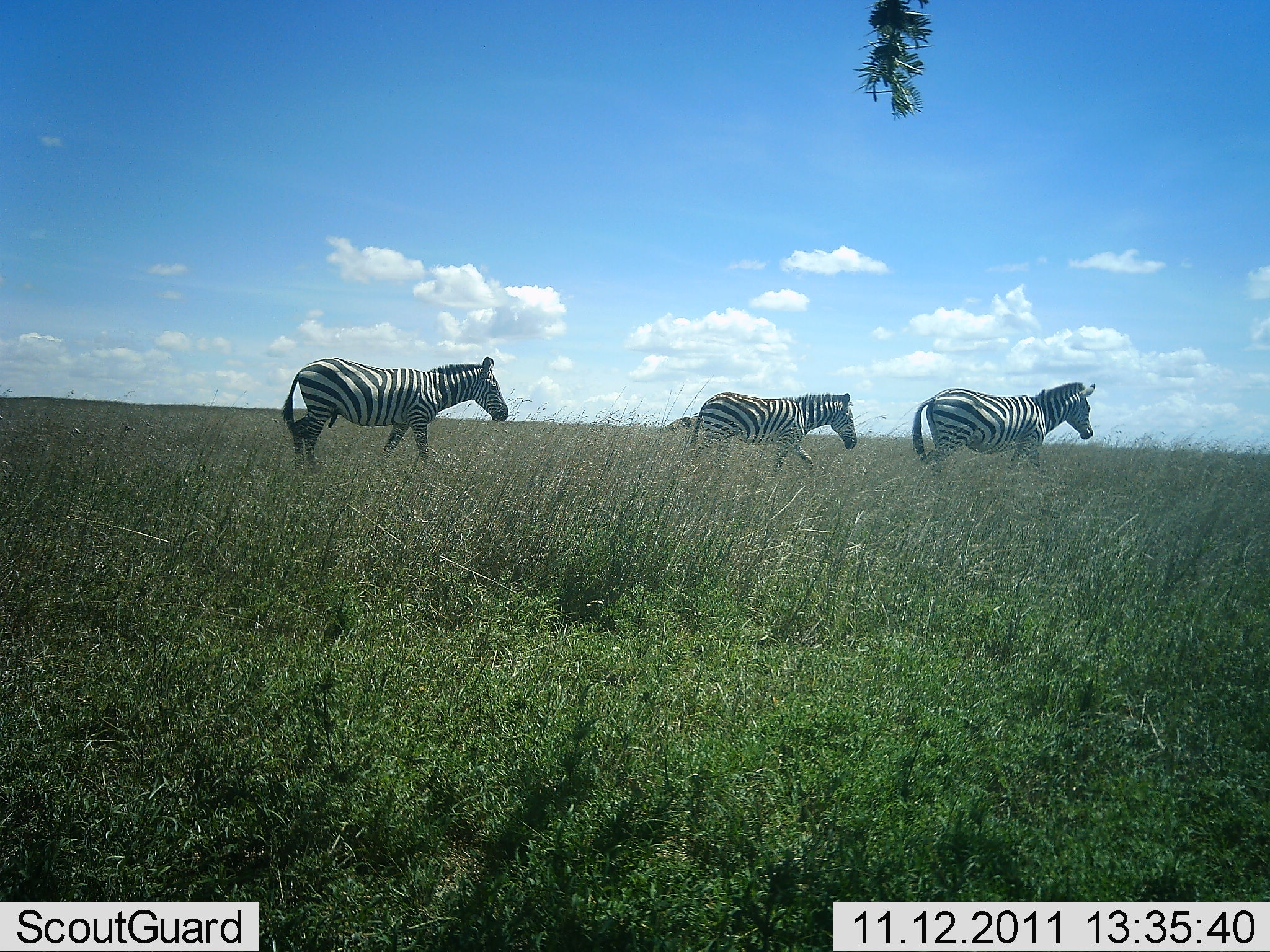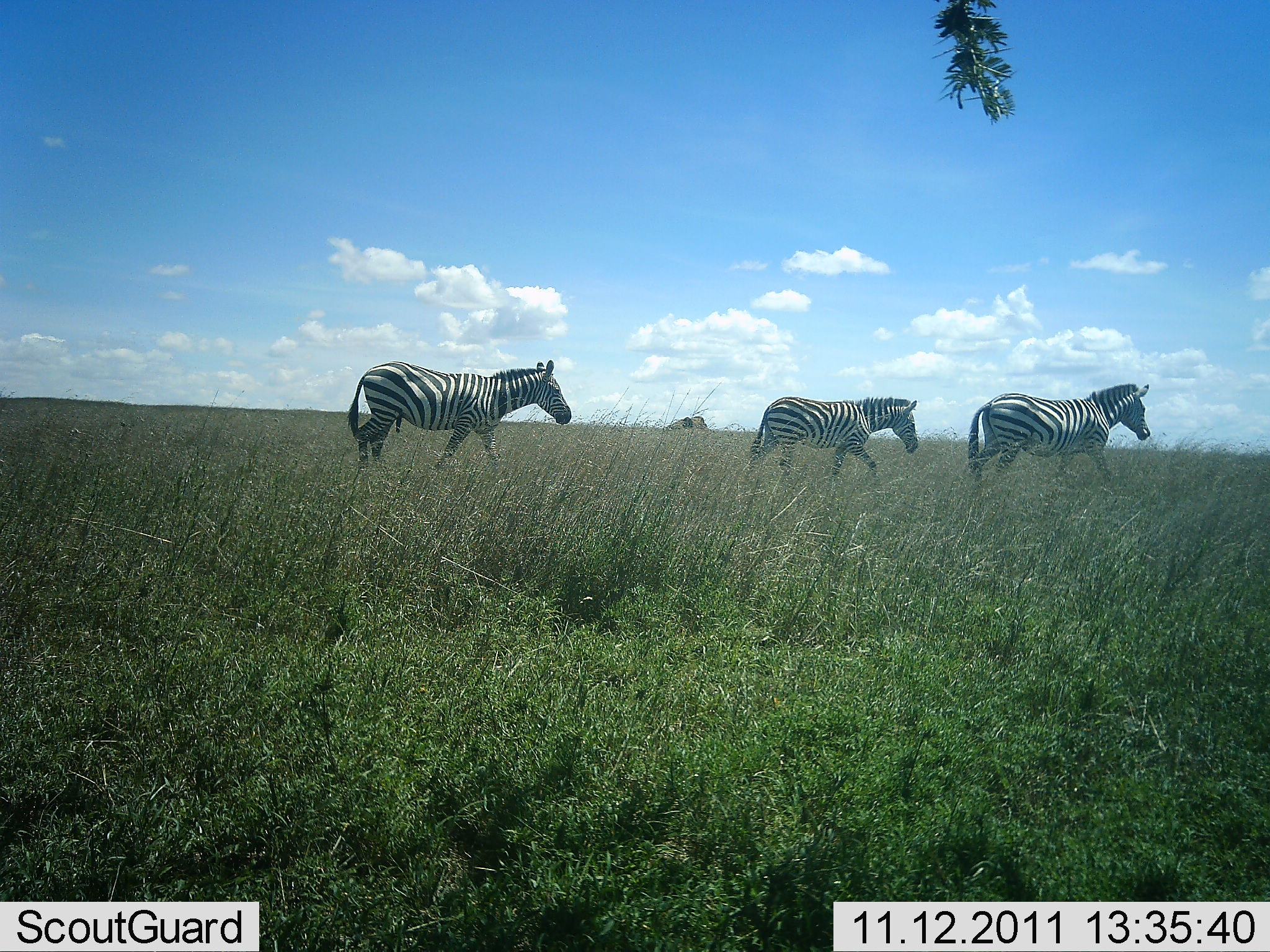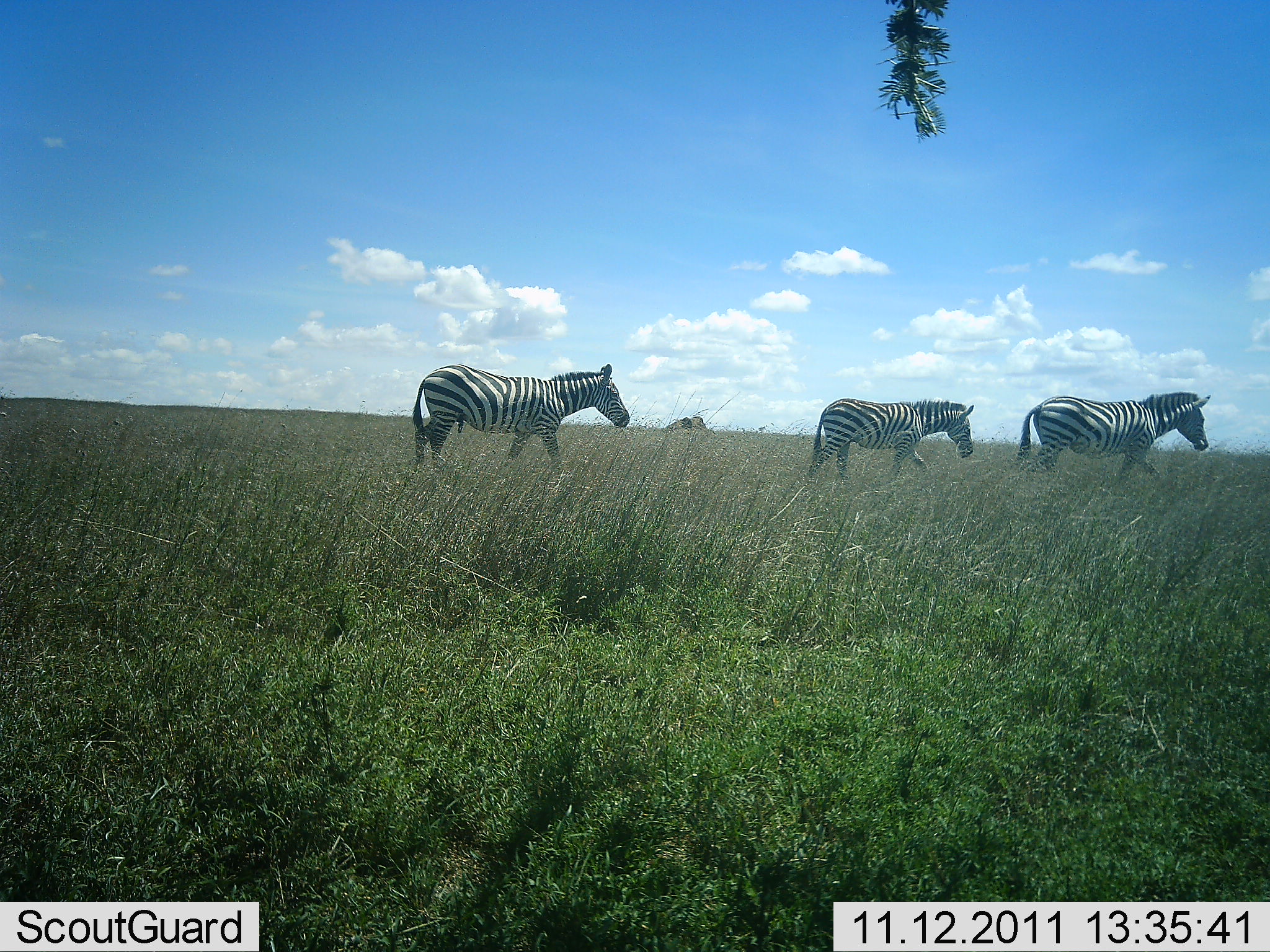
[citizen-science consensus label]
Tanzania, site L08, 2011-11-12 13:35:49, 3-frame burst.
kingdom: Animalia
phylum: Chordata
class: Mammalia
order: Perissodactyla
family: Equidae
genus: Equus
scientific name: Equus quagga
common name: plains zebra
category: zebra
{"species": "zebra (plains zebra) (Equus quagga)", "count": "3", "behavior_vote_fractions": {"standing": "10%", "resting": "0%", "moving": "100%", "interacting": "0%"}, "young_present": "0%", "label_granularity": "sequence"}